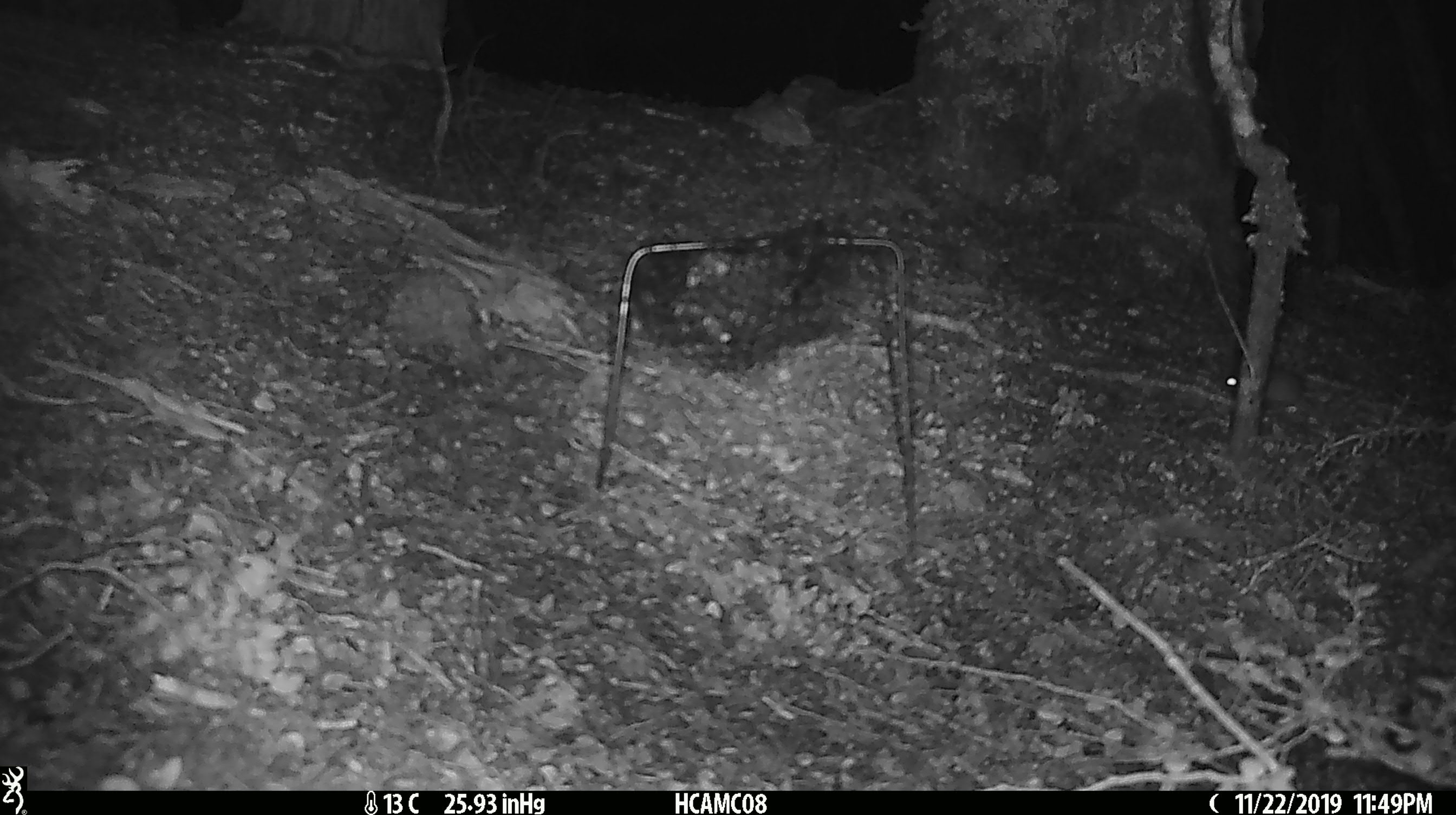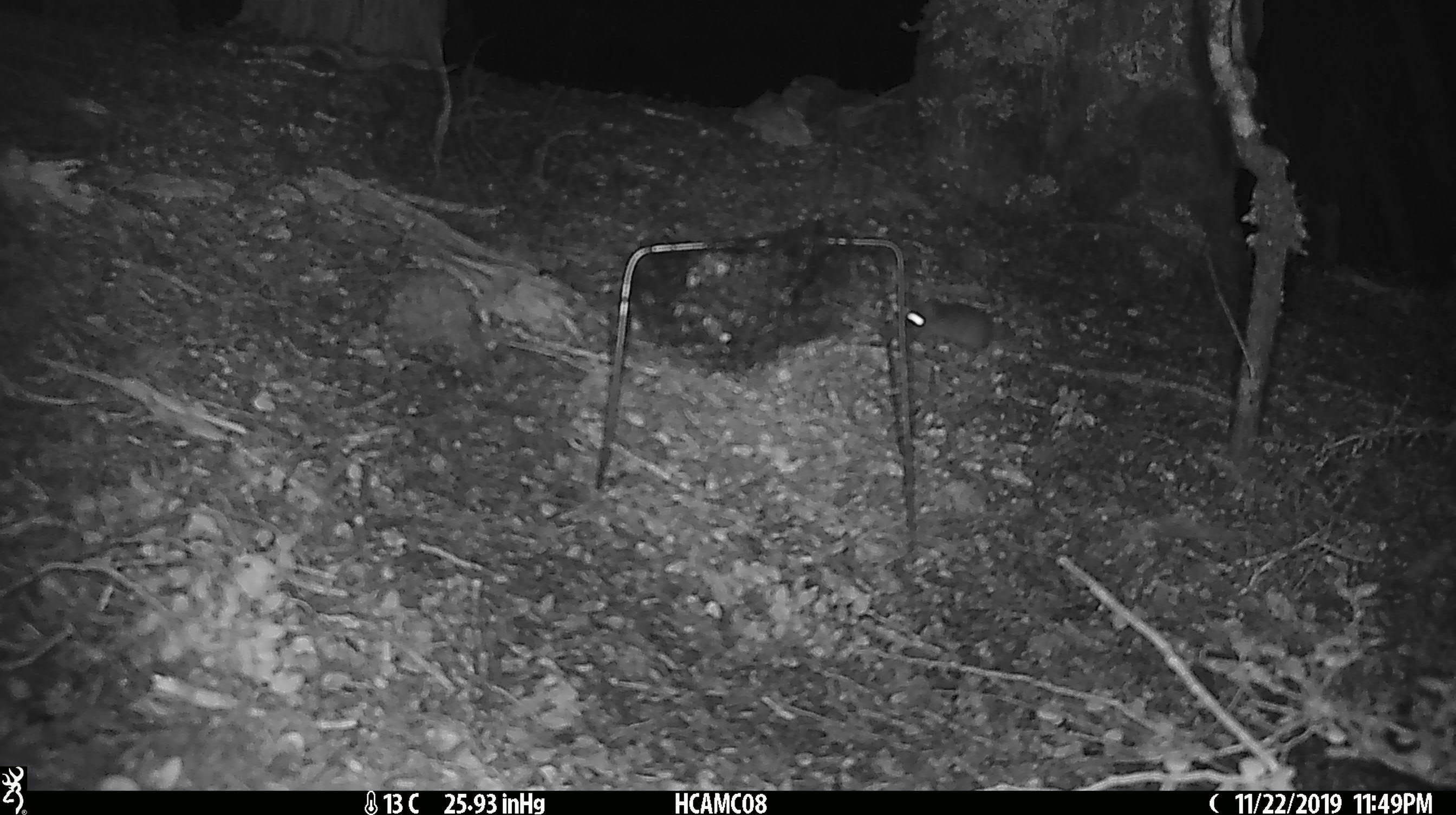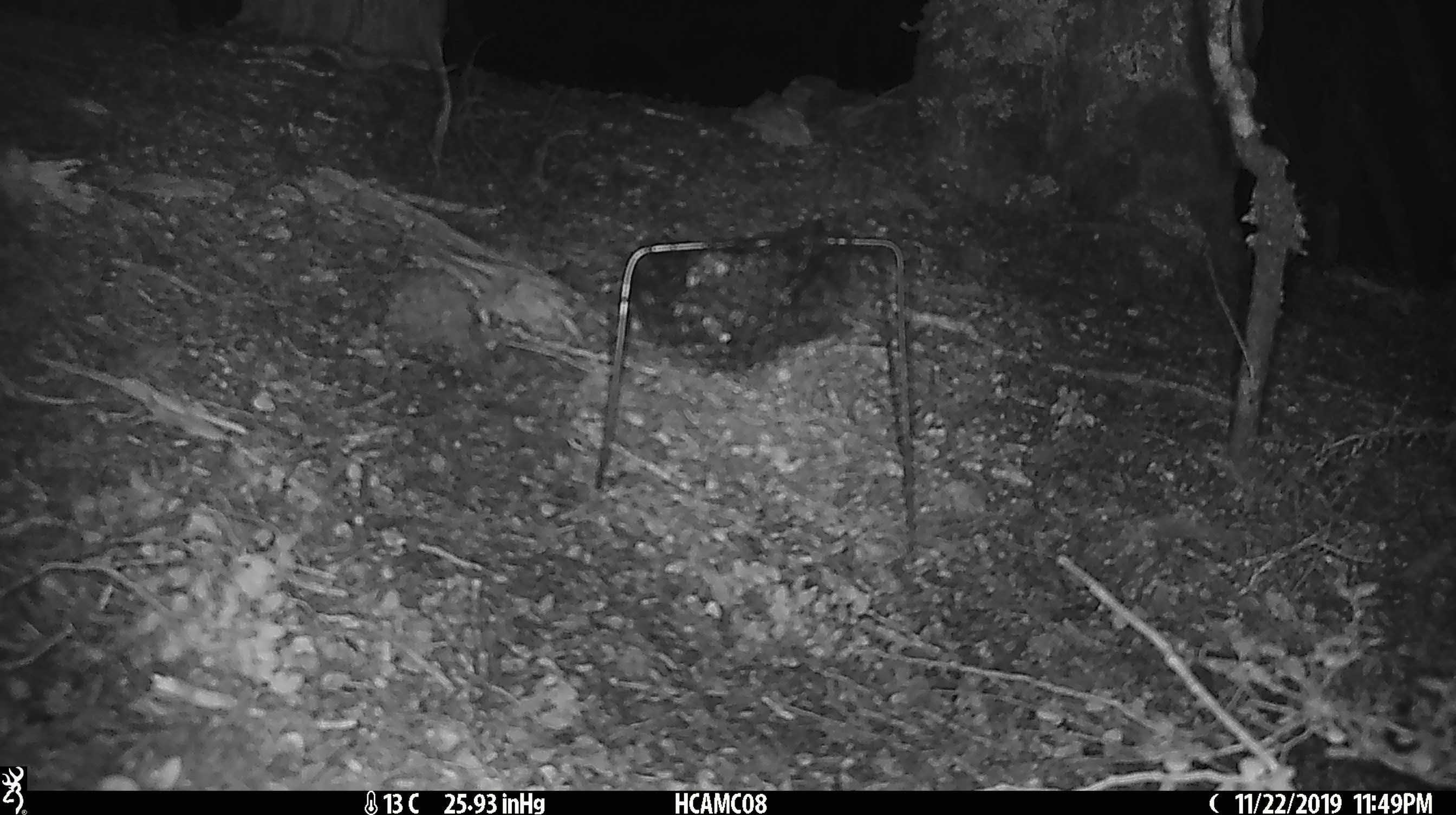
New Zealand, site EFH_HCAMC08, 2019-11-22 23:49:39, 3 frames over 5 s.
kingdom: Animalia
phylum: Chordata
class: Mammalia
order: Rodentia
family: Muridae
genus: Mus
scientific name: Mus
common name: mouse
Mouse (Mus).